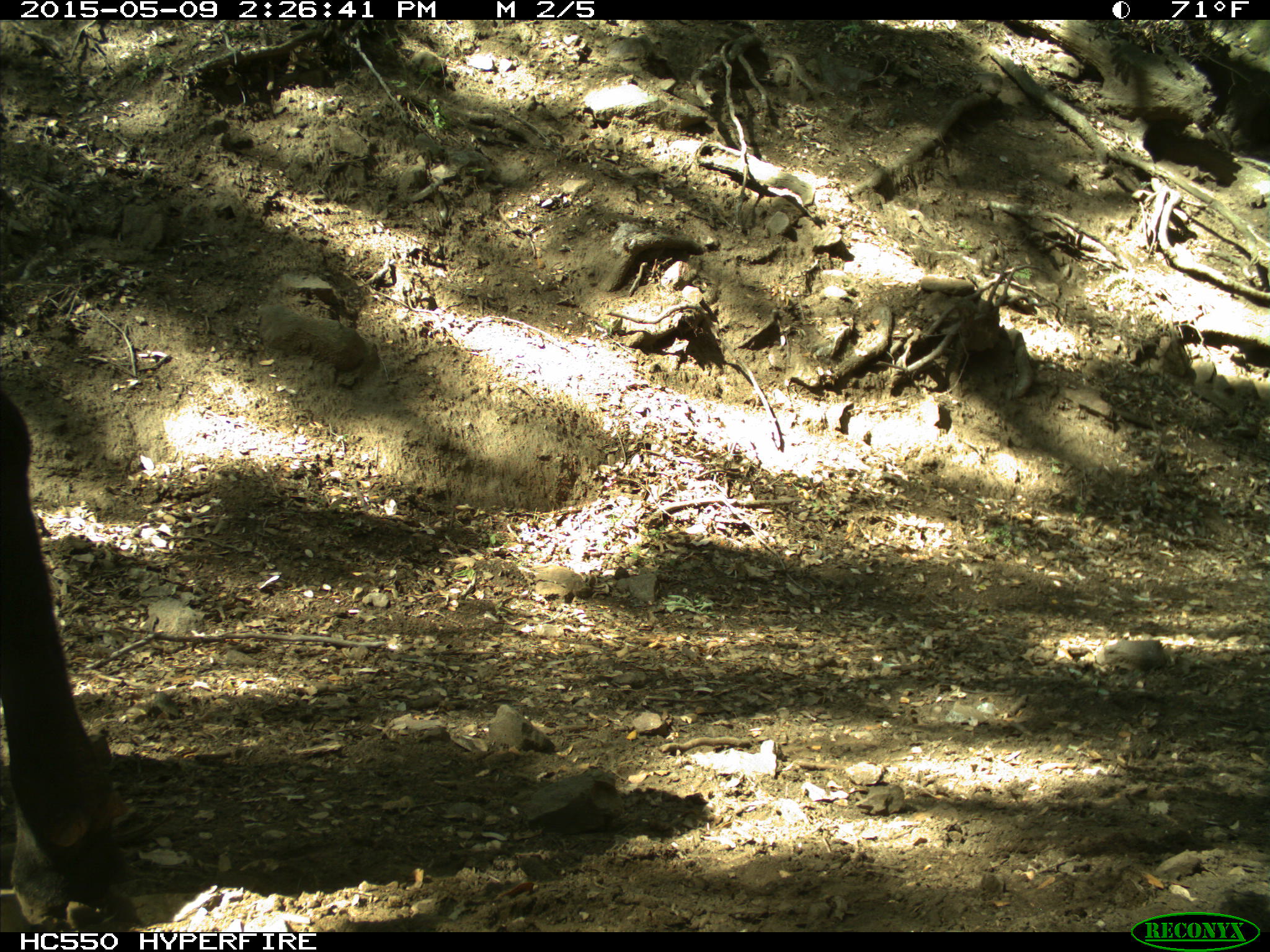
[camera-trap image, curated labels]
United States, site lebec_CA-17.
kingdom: Animalia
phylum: Chordata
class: Mammalia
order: Artiodactyla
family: Bovidae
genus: Bos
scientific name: Bos taurus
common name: domestic cow